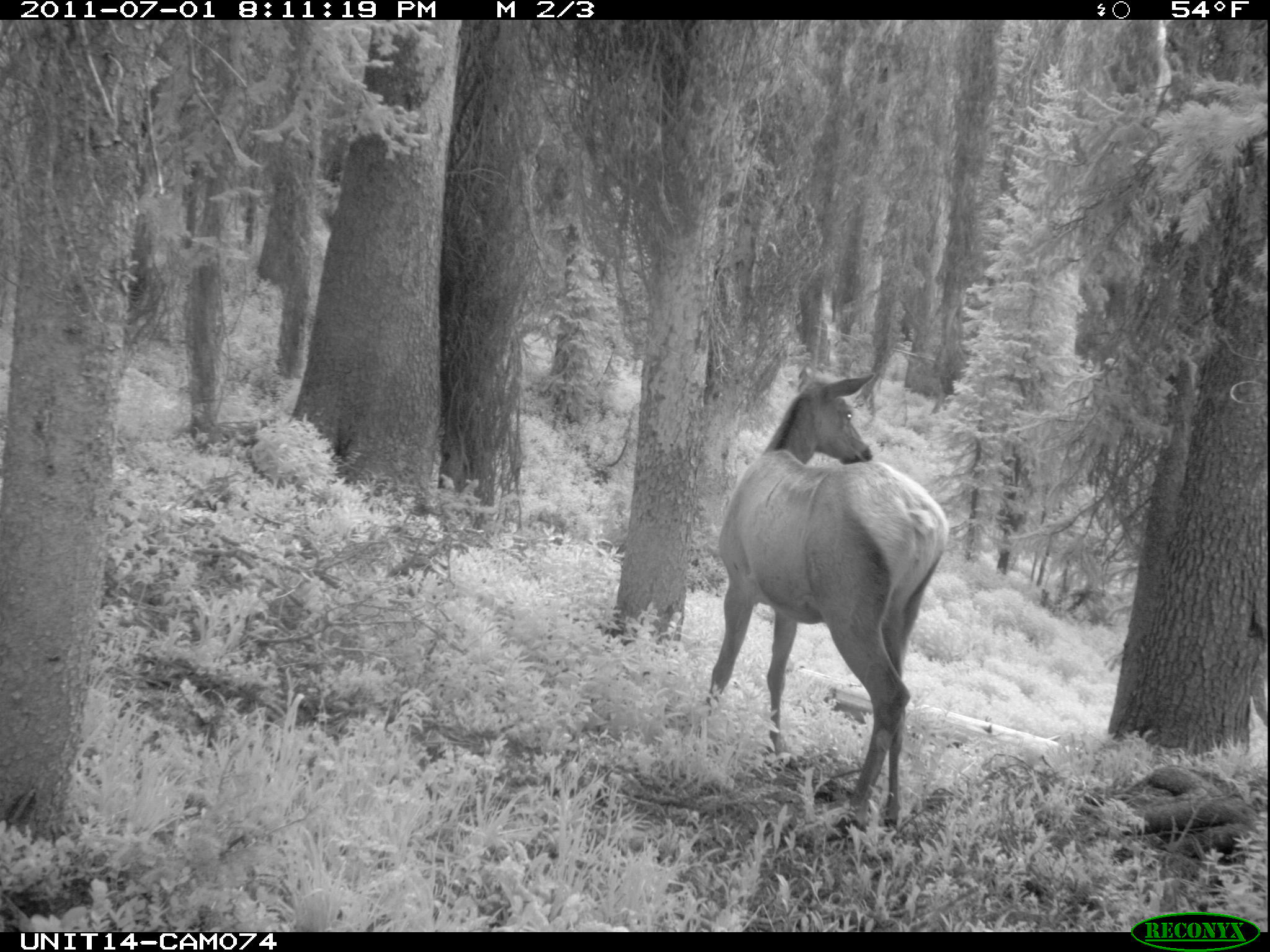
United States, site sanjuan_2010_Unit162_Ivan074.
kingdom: Animalia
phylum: Chordata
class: Mammalia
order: Artiodactyla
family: Cervidae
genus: Cervus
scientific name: Cervus elaphus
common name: red deer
Cervus elaphus (red deer).